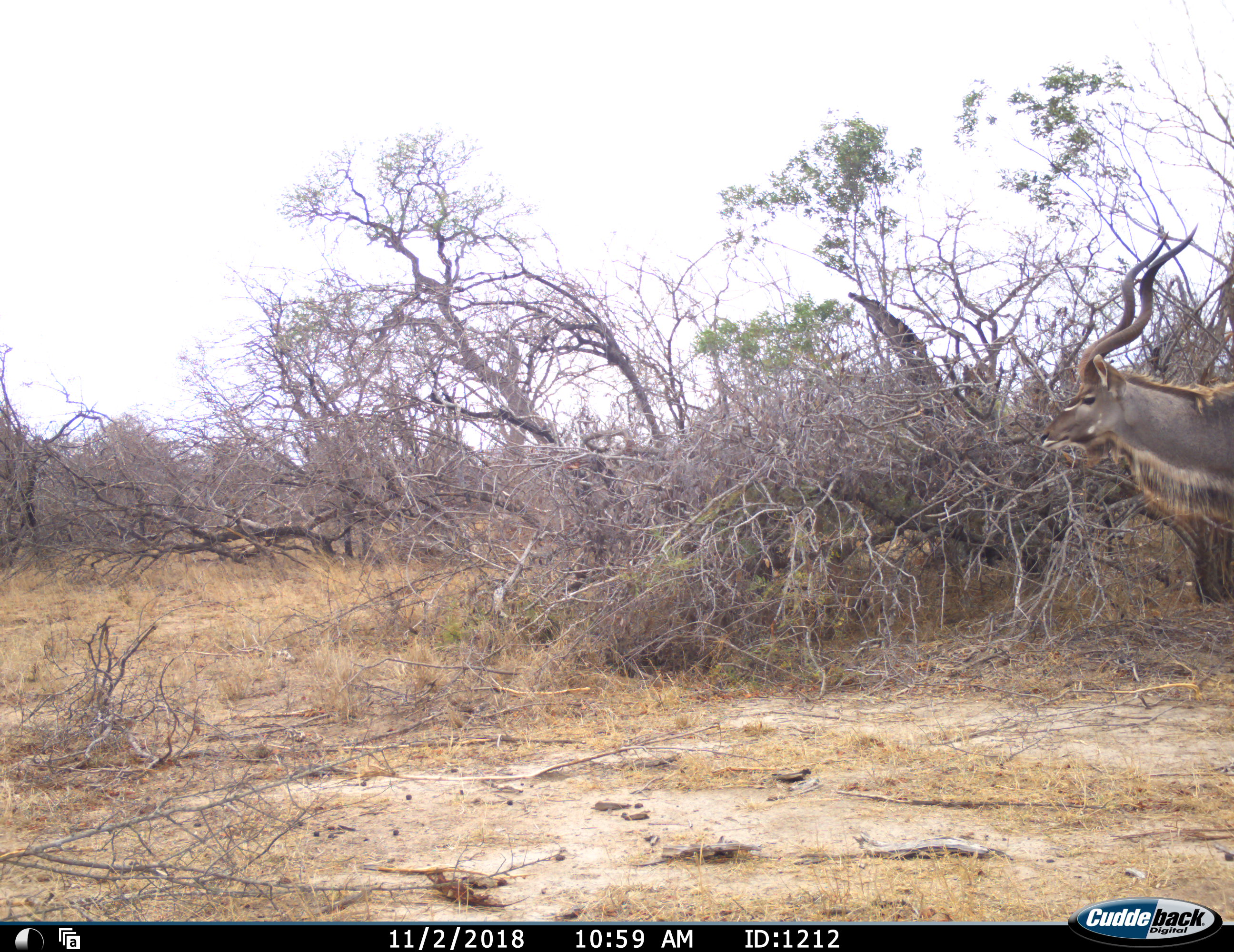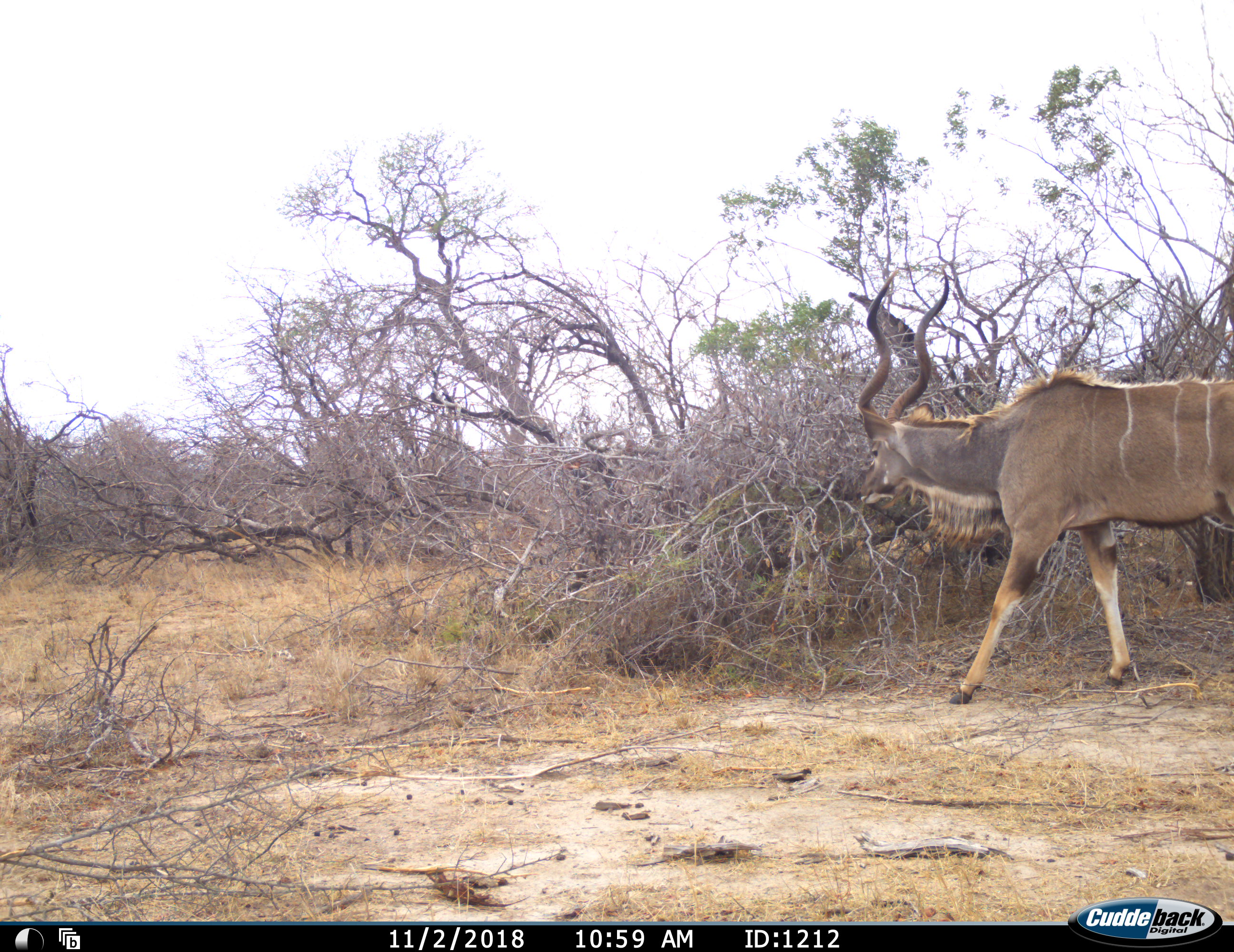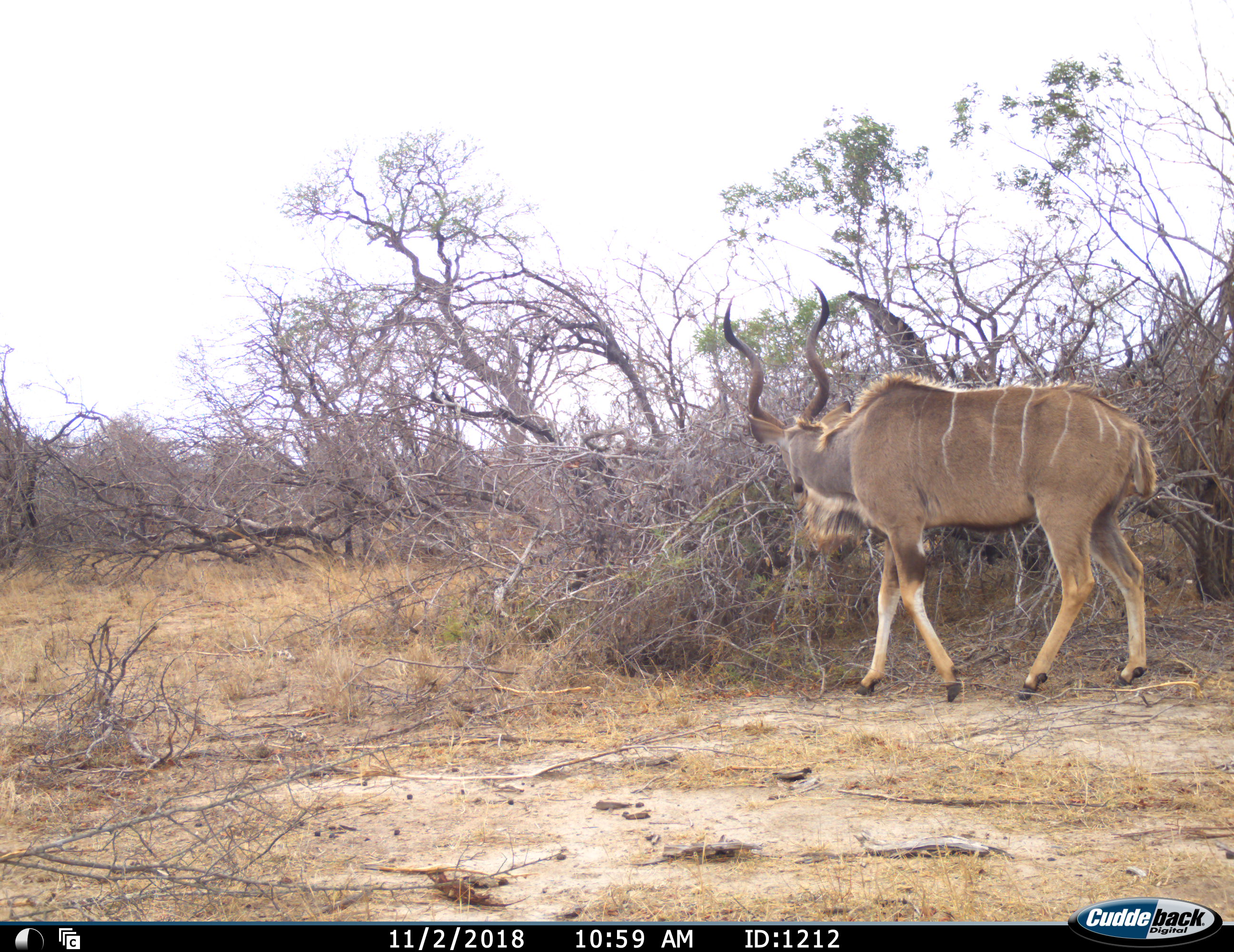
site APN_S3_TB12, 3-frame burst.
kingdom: Animalia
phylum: Chordata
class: Mammalia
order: Artiodactyla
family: Bovidae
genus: Tragelaphus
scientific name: Tragelaphus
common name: kudu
Kudu (Tragelaphus), count 1. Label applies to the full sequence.